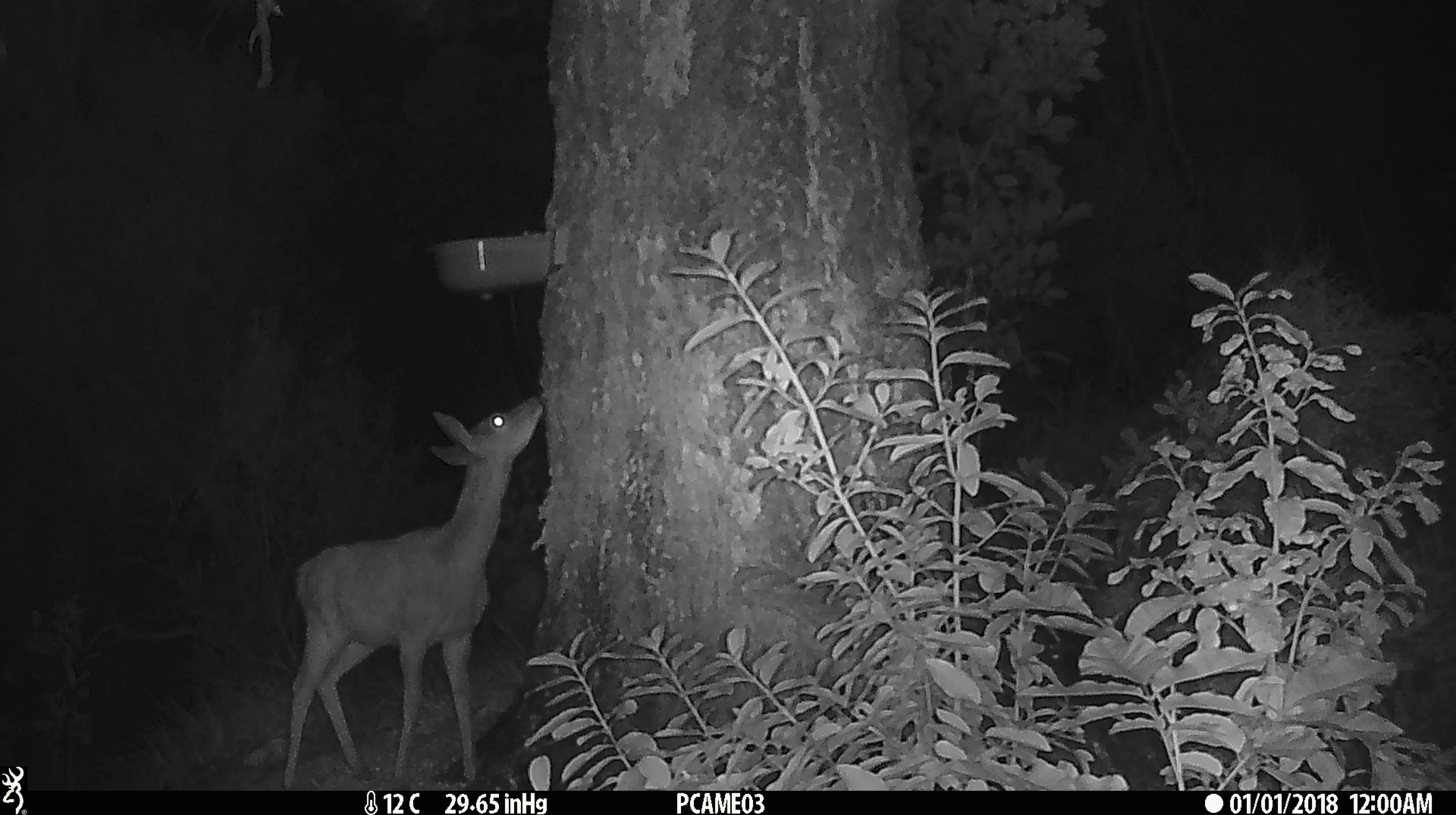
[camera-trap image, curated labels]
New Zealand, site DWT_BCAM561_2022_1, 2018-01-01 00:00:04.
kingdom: Animalia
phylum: Chordata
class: Mammalia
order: Artiodactyla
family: Cervidae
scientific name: Cervidae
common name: deer